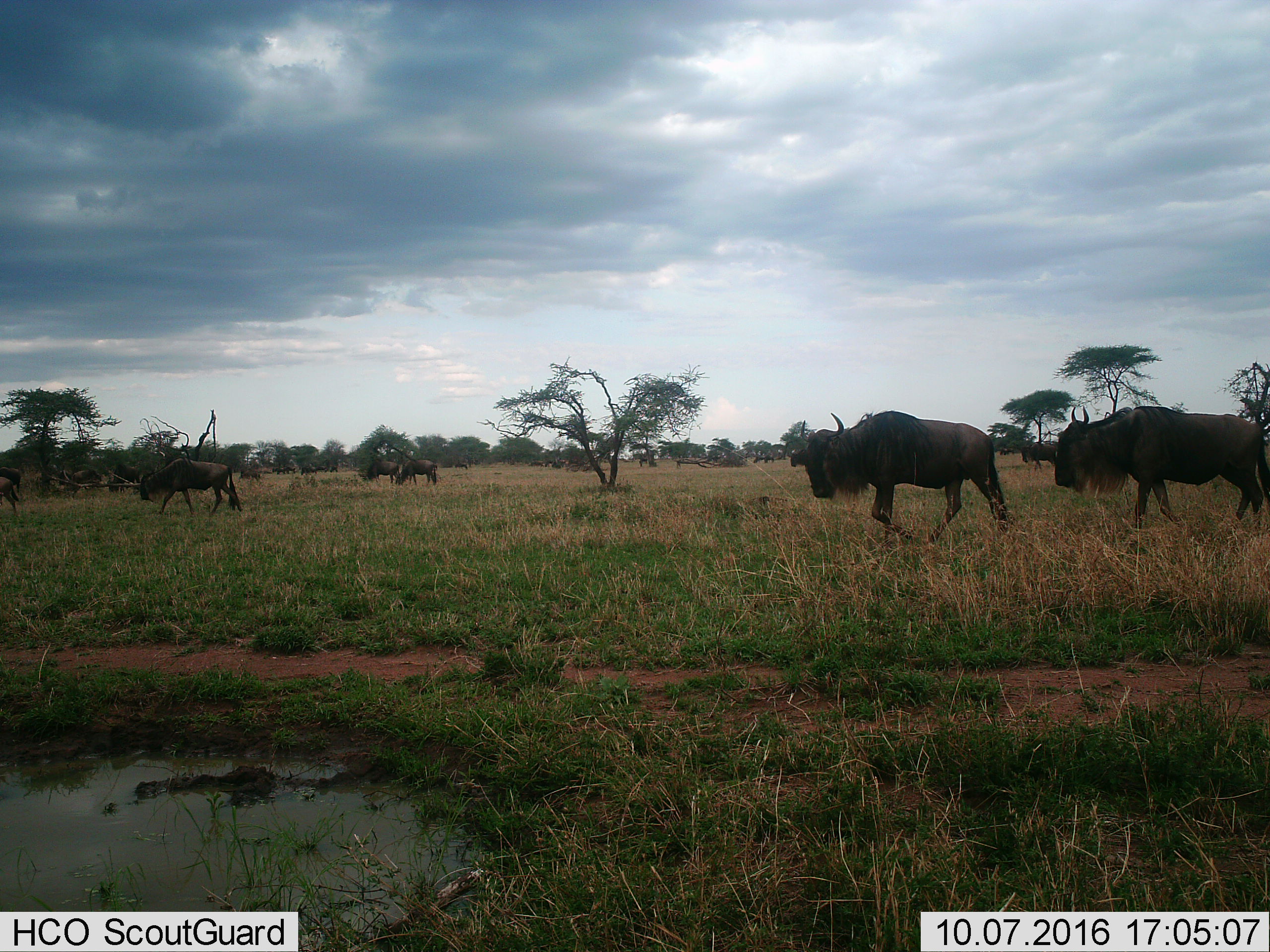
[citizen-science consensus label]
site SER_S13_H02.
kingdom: Animalia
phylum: Chordata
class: Mammalia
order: Artiodactyla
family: Bovidae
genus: Connochaetes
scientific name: Connochaetes taurinus taurinus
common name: blue wildebeest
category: wildebeestblue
Wildebeestblue (blue wildebeest) (Connochaetes taurinus taurinus), count 11-50. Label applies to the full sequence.